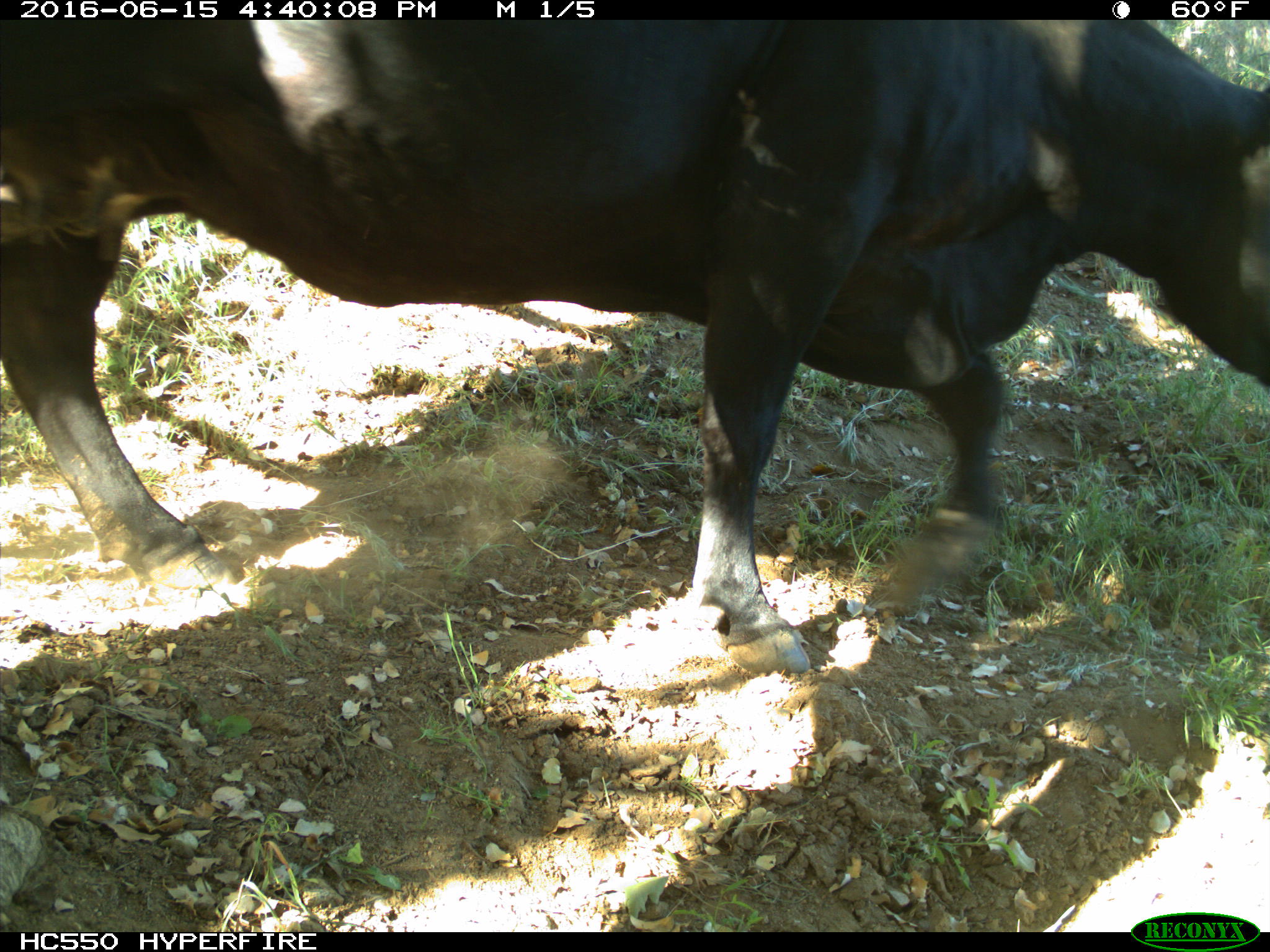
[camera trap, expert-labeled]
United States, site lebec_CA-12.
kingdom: Animalia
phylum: Chordata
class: Mammalia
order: Artiodactyla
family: Bovidae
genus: Bos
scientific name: Bos taurus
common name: domestic cow